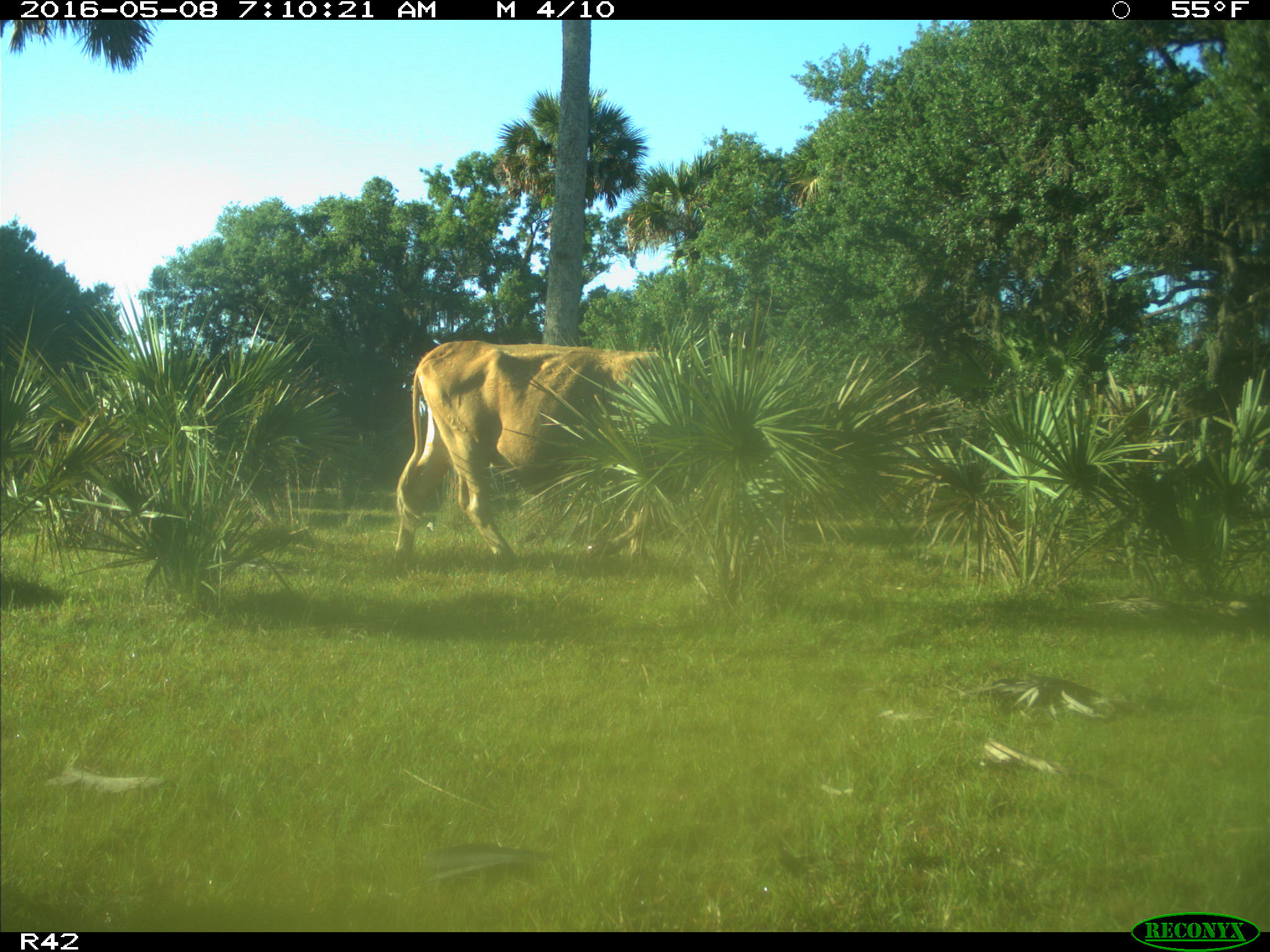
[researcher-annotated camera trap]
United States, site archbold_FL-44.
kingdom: Animalia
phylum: Chordata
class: Mammalia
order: Artiodactyla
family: Bovidae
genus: Bos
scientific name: Bos taurus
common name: domestic cow